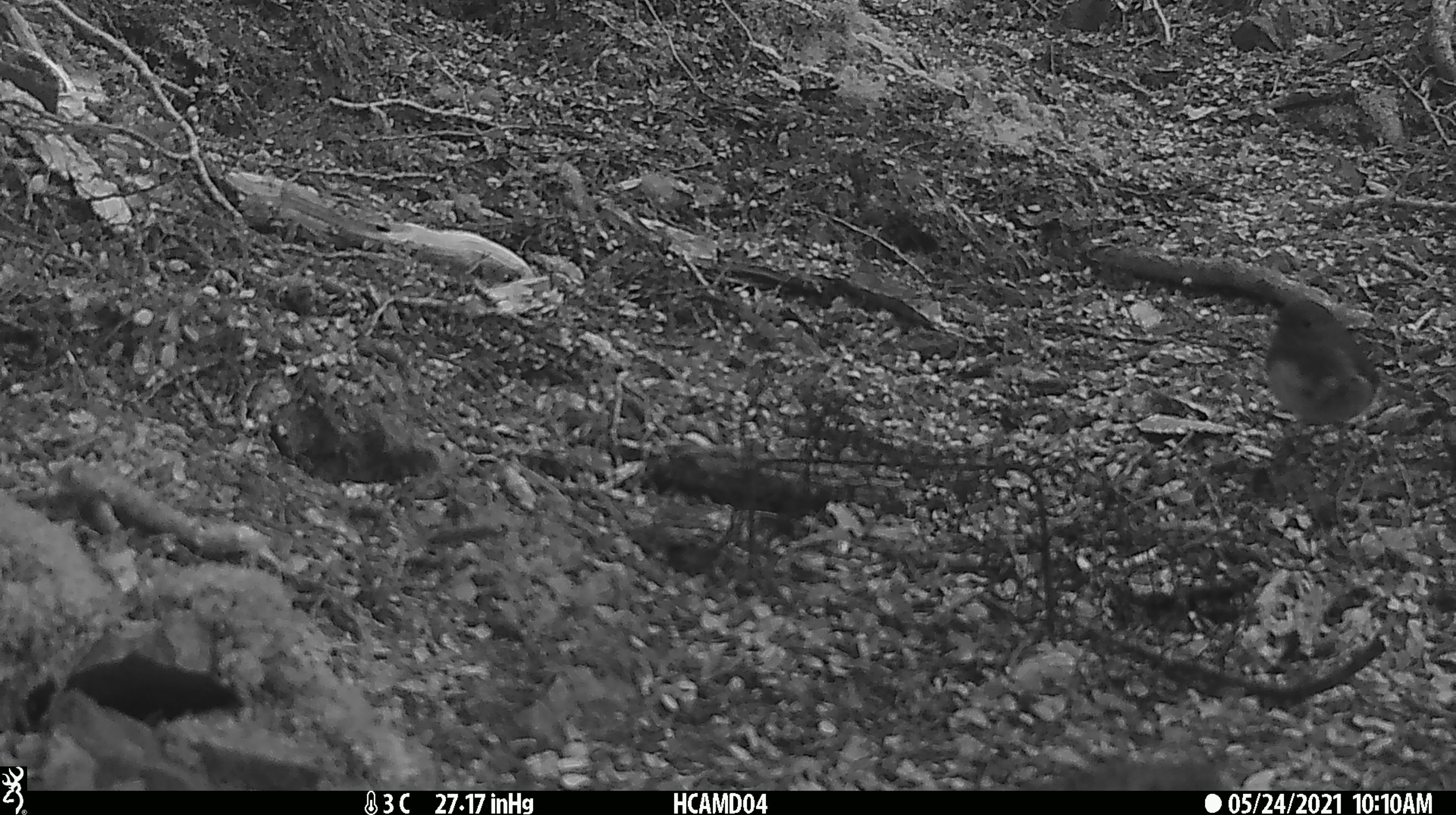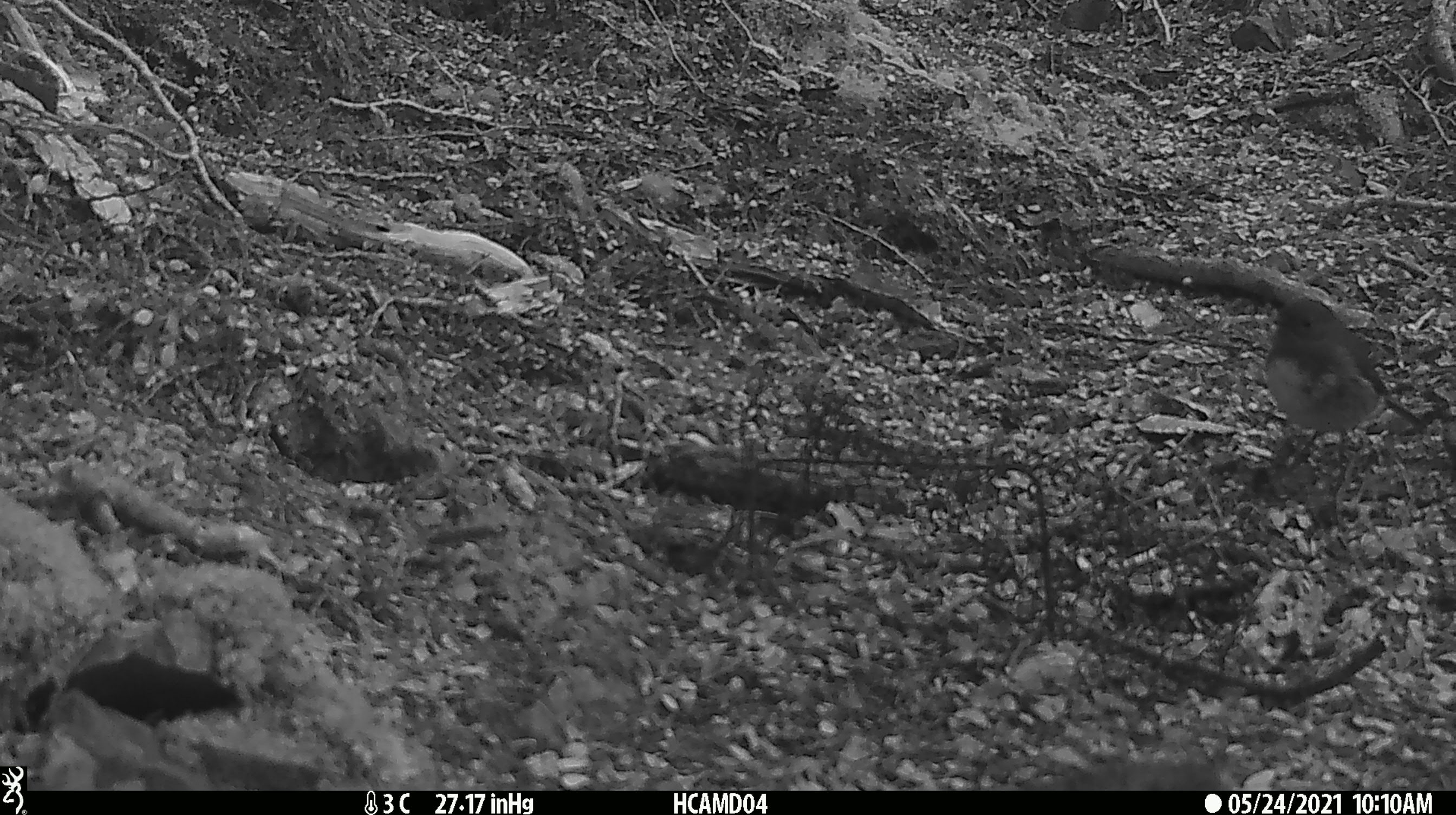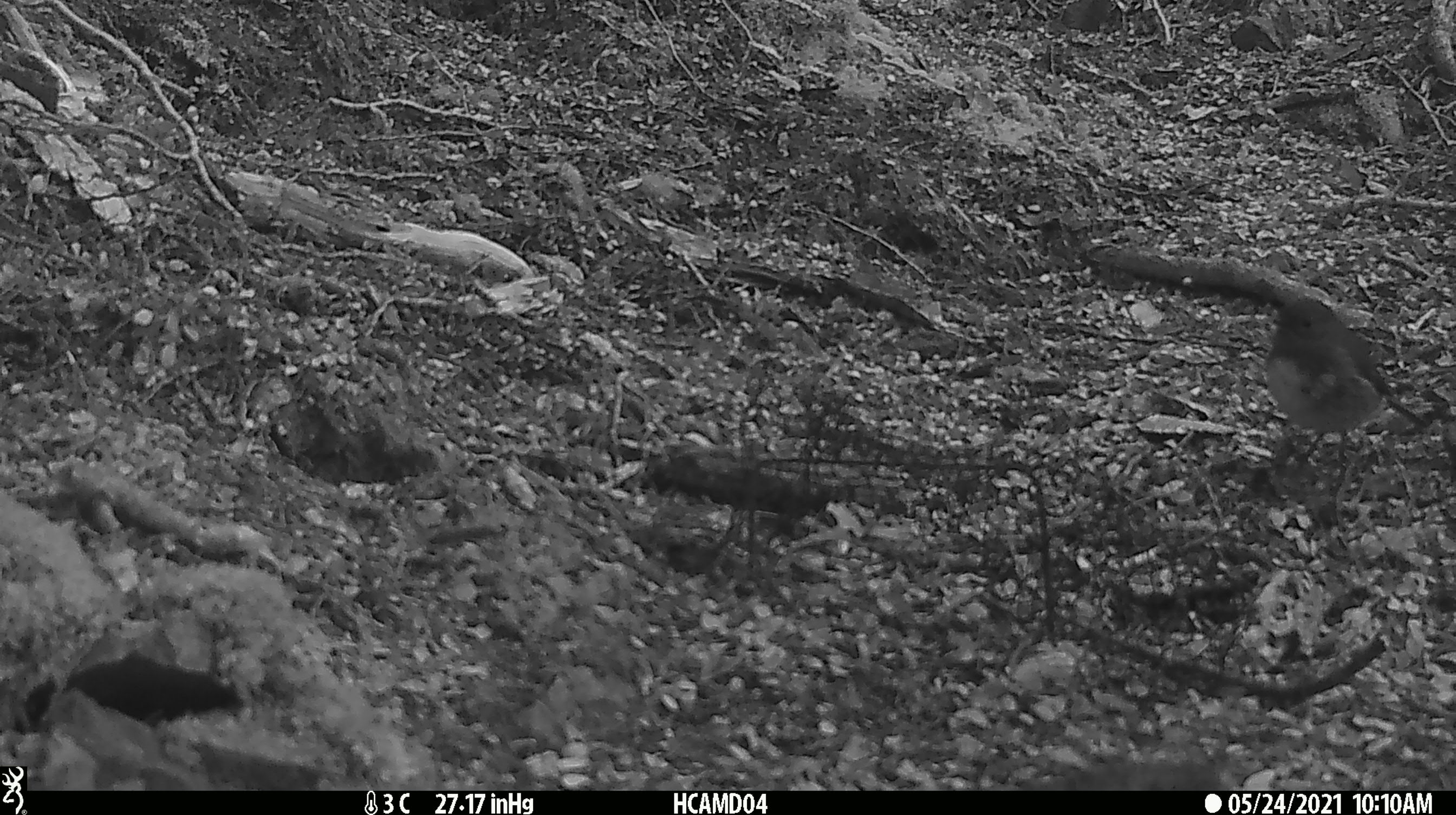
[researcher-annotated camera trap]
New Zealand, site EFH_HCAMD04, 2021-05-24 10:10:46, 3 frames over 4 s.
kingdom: Animalia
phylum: Chordata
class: Aves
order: Passeriformes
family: Petroicidae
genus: Petroica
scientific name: Petroica australis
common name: new zealand robin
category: robin